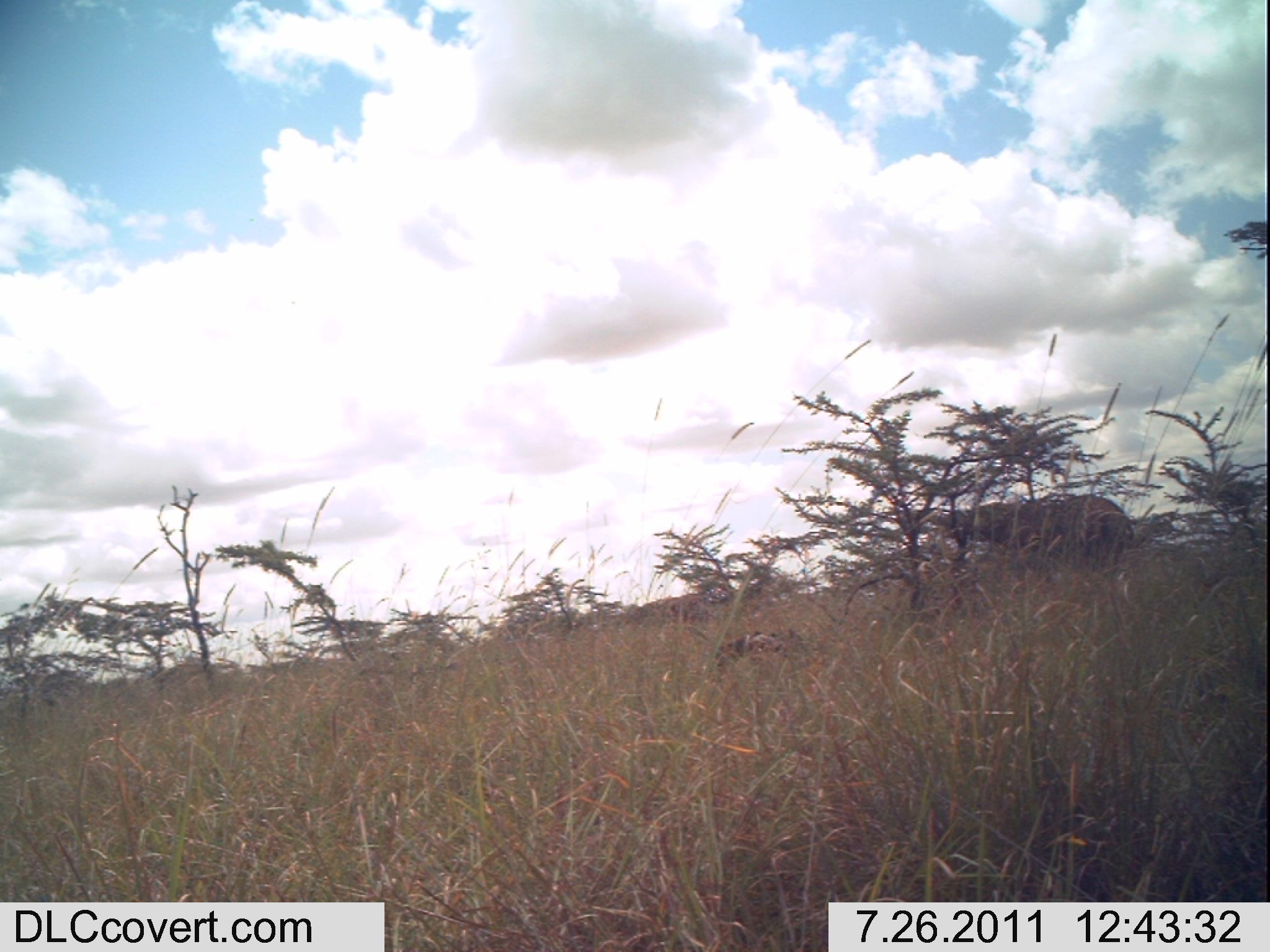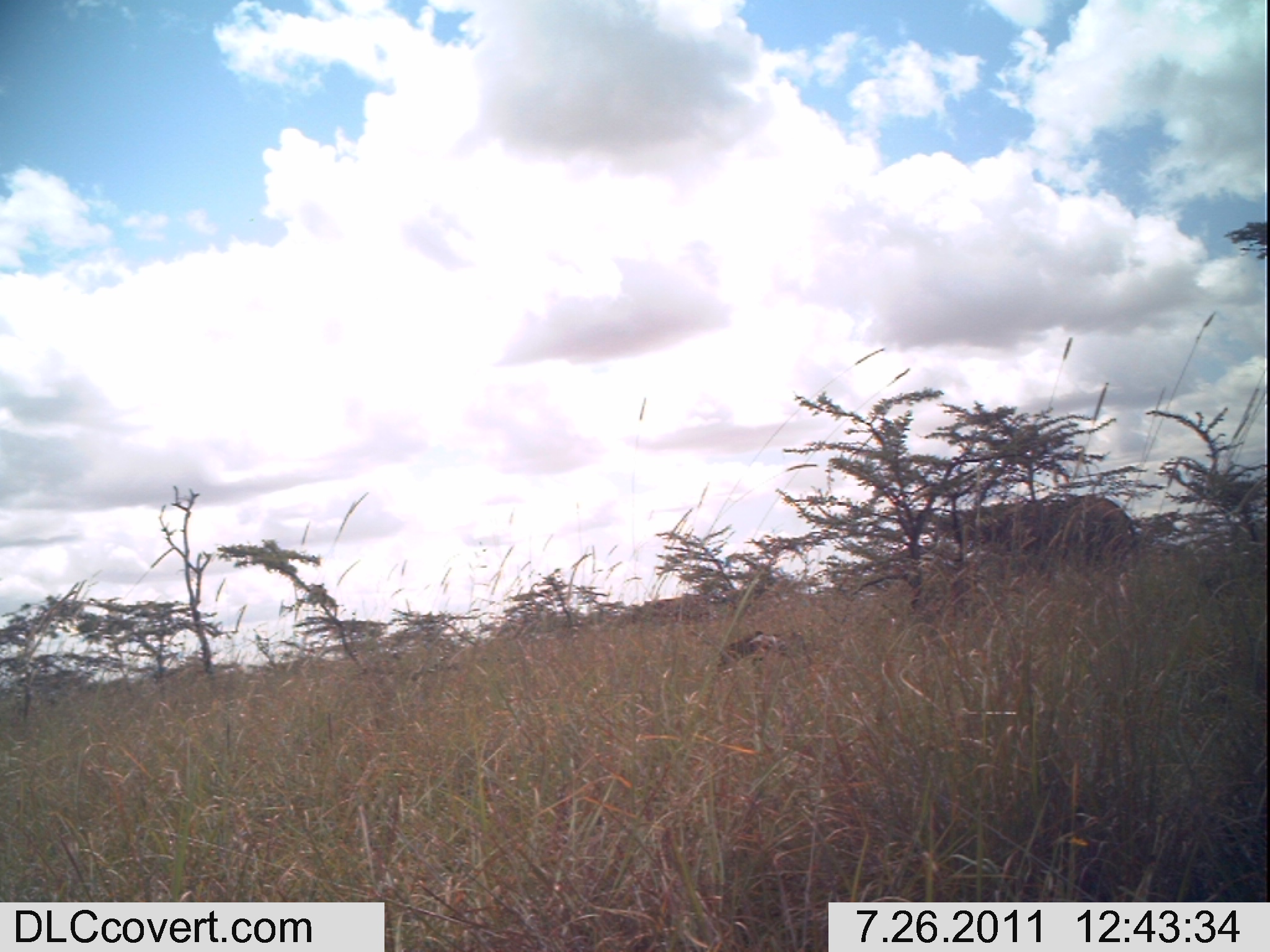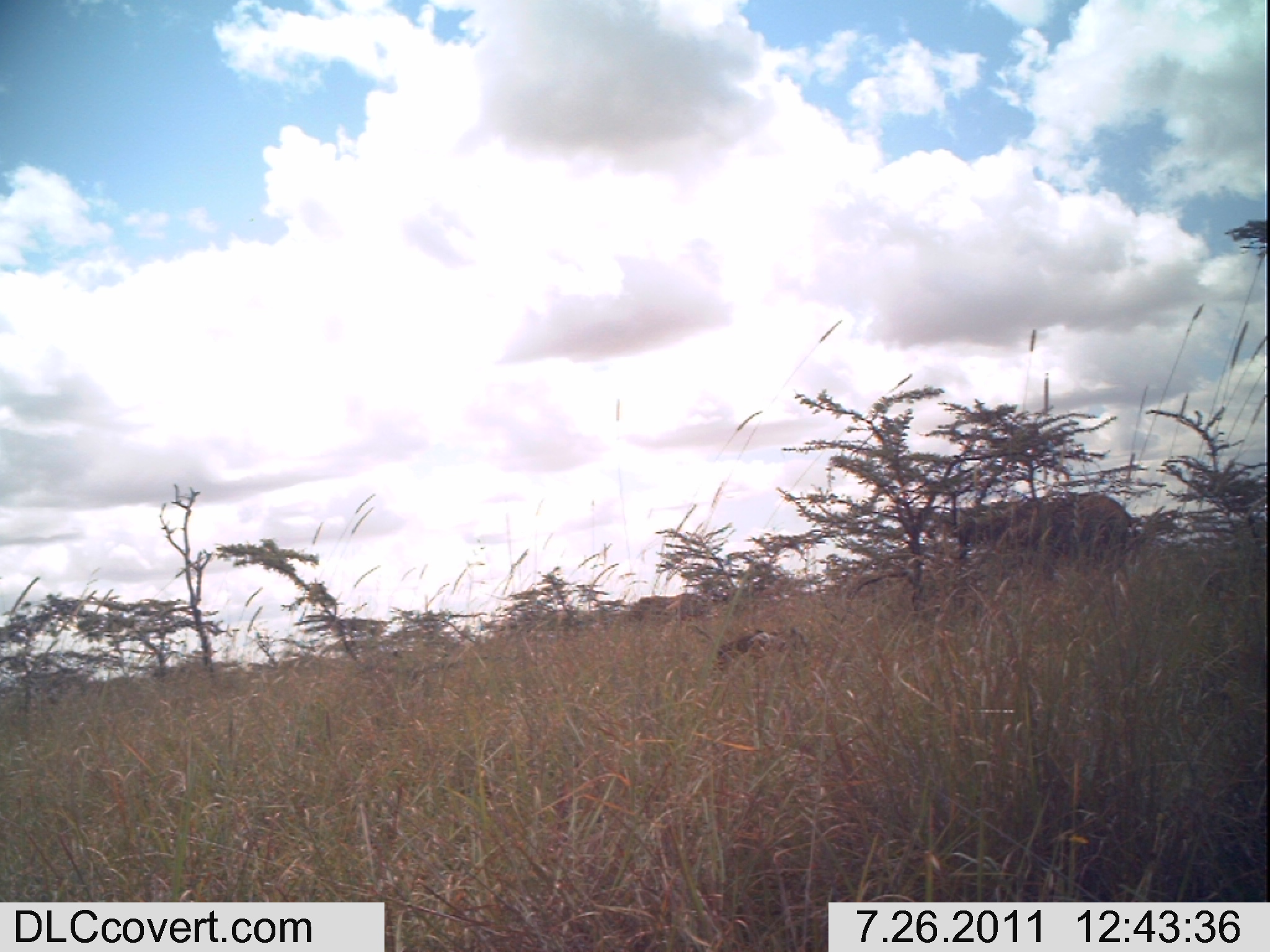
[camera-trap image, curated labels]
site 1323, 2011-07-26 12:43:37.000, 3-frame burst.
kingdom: Animalia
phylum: Chordata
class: Mammalia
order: Proboscidea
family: Elephantidae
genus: Loxodonta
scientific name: Loxodonta africana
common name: african bush elephant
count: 1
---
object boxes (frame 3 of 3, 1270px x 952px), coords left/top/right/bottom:
loxodonta africana: 954/491/1141/575